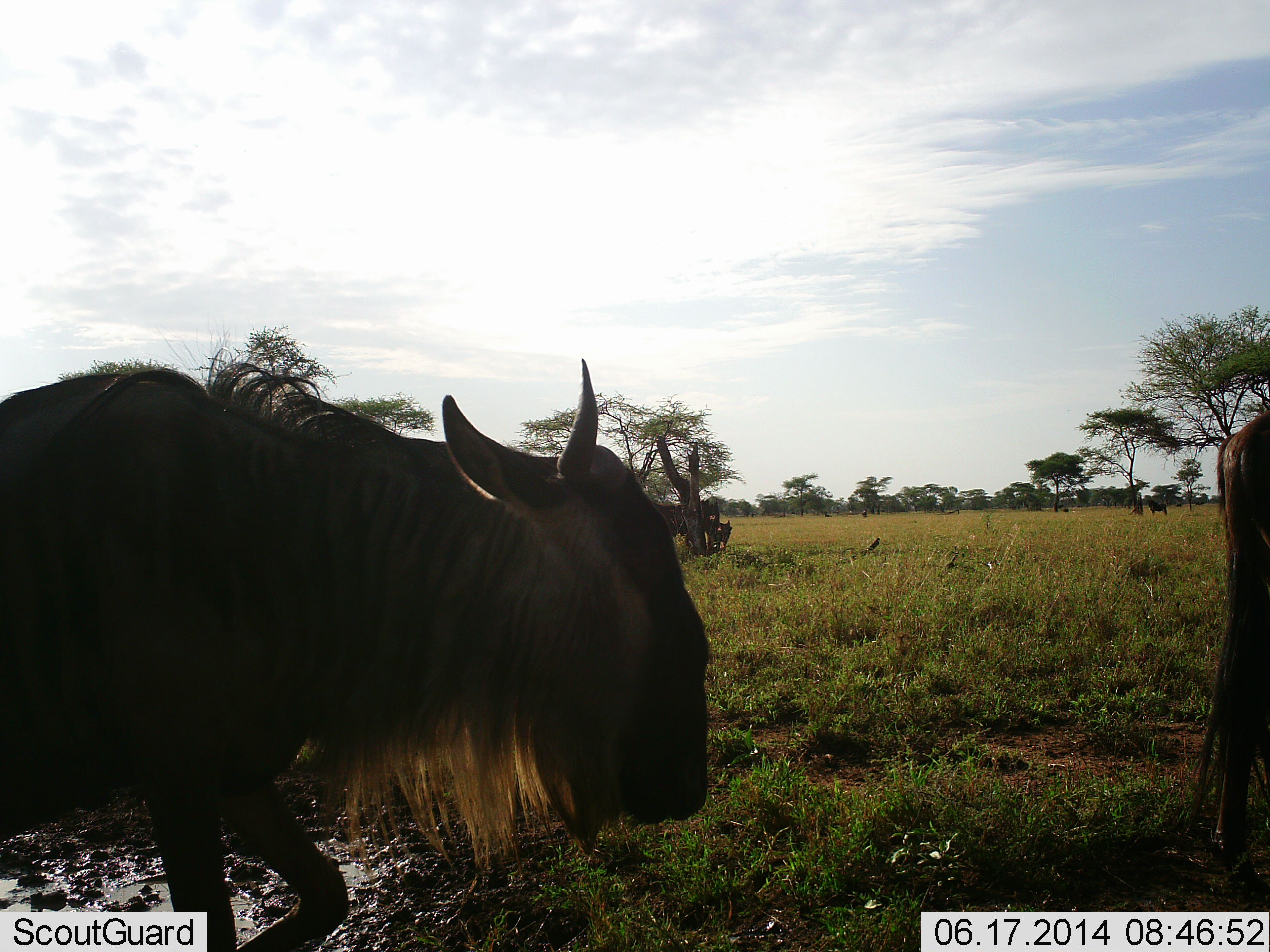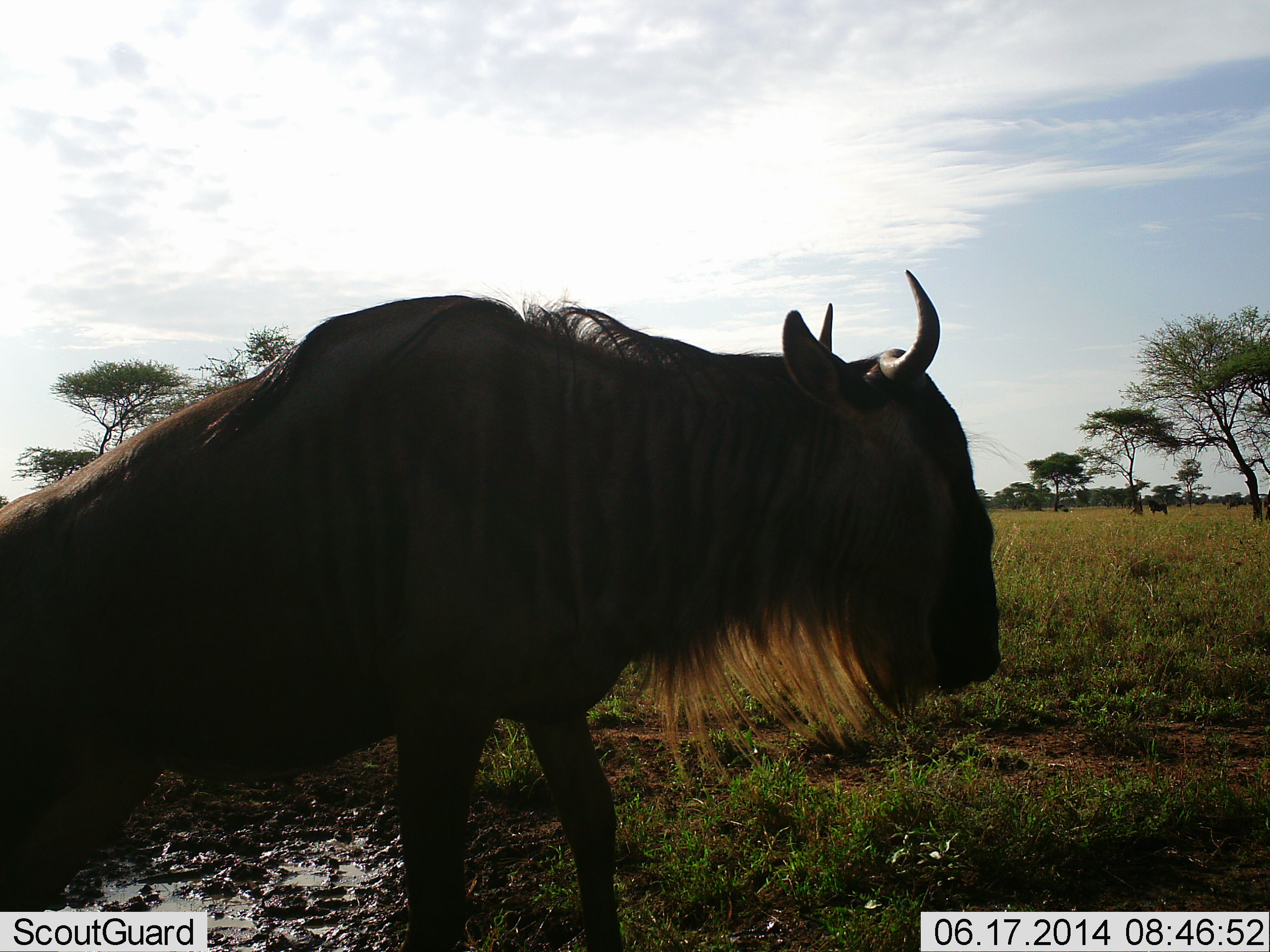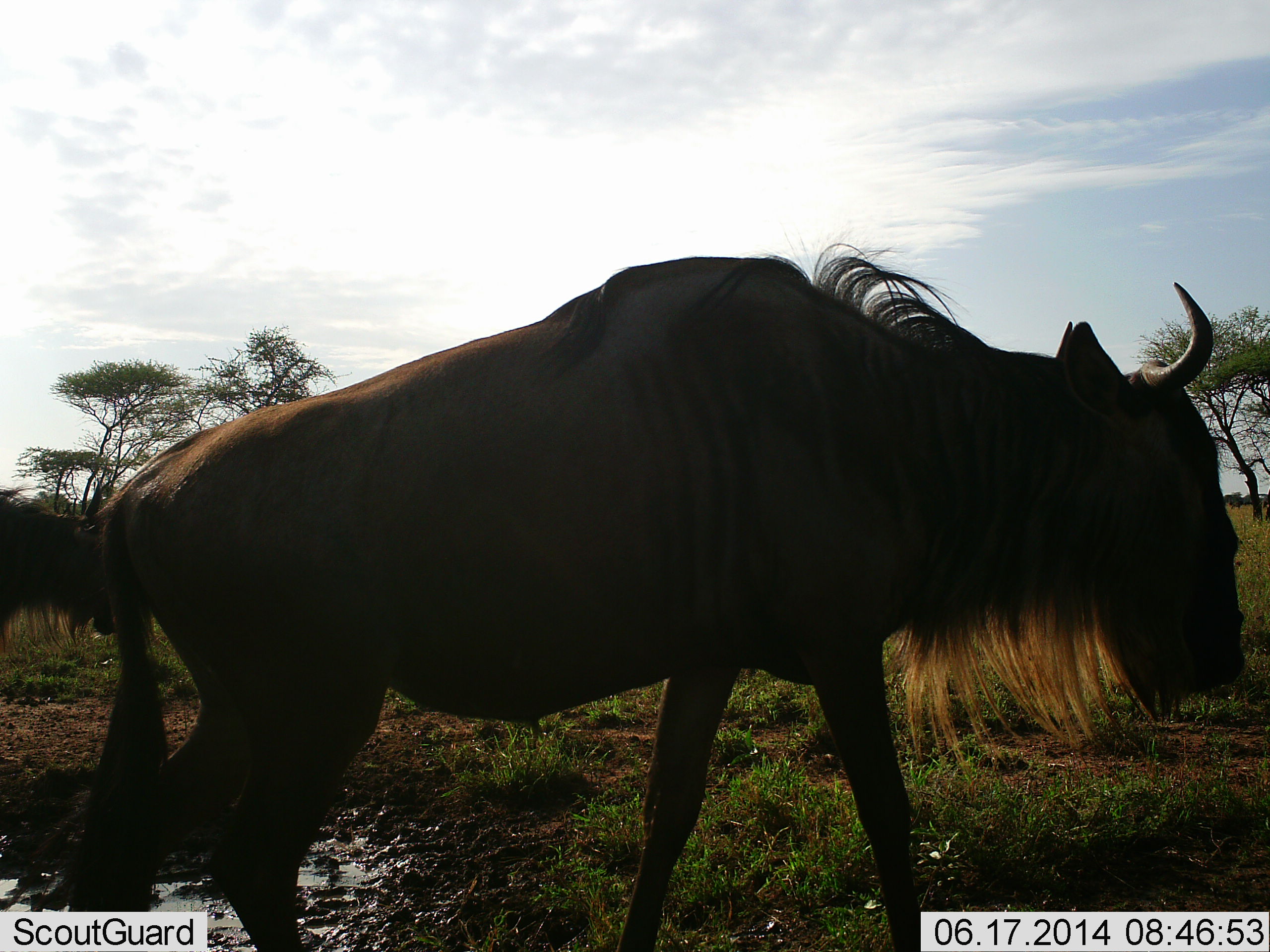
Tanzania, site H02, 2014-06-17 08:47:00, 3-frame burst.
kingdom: Animalia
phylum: Chordata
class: Mammalia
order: Artiodactyla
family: Bovidae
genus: Connochaetes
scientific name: Connochaetes taurinus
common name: blue wildebeest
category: wildebeest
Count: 3.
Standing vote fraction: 30%.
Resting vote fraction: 10%.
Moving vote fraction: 90%.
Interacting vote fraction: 0%.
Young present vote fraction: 10%.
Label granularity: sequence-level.